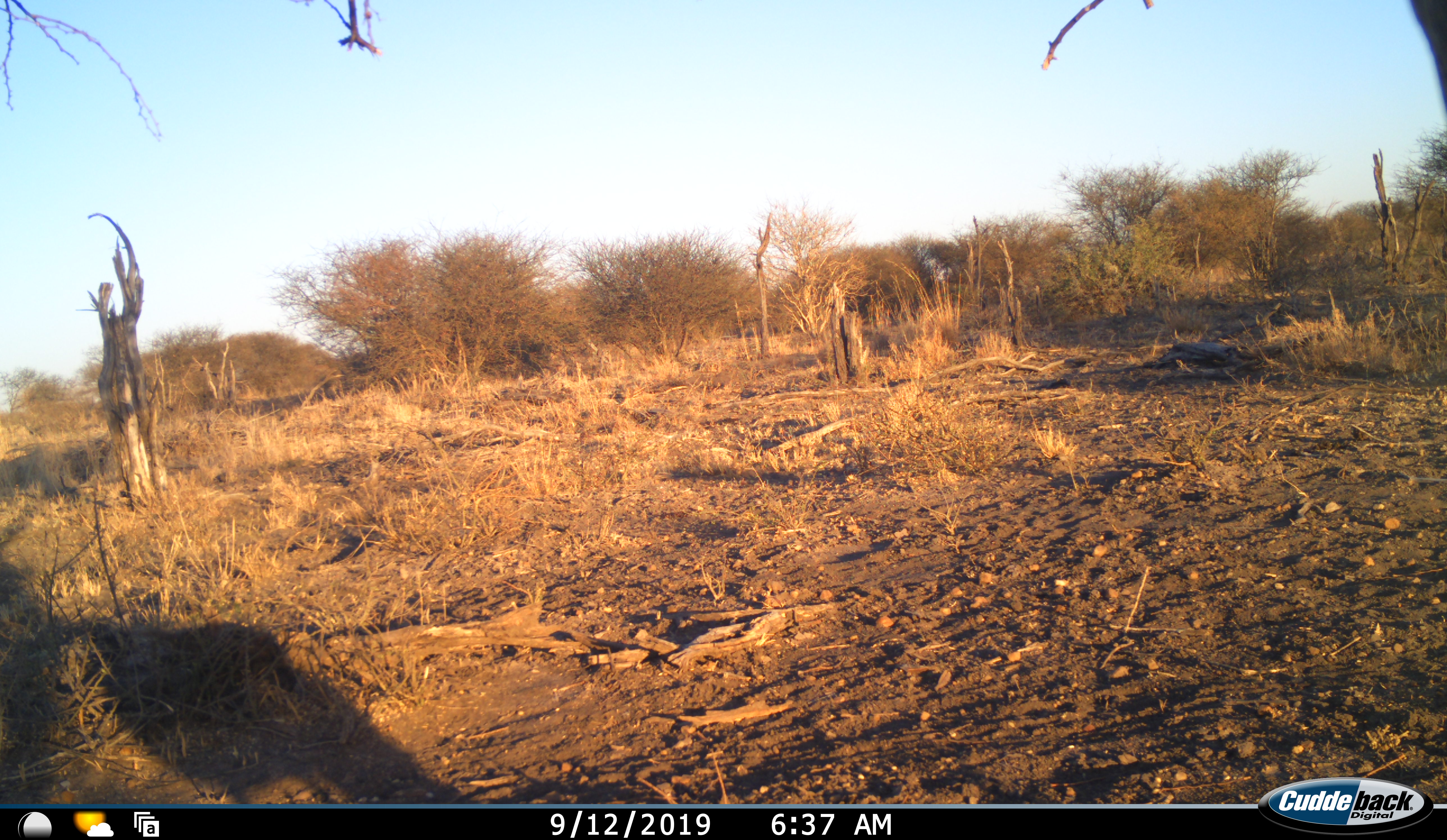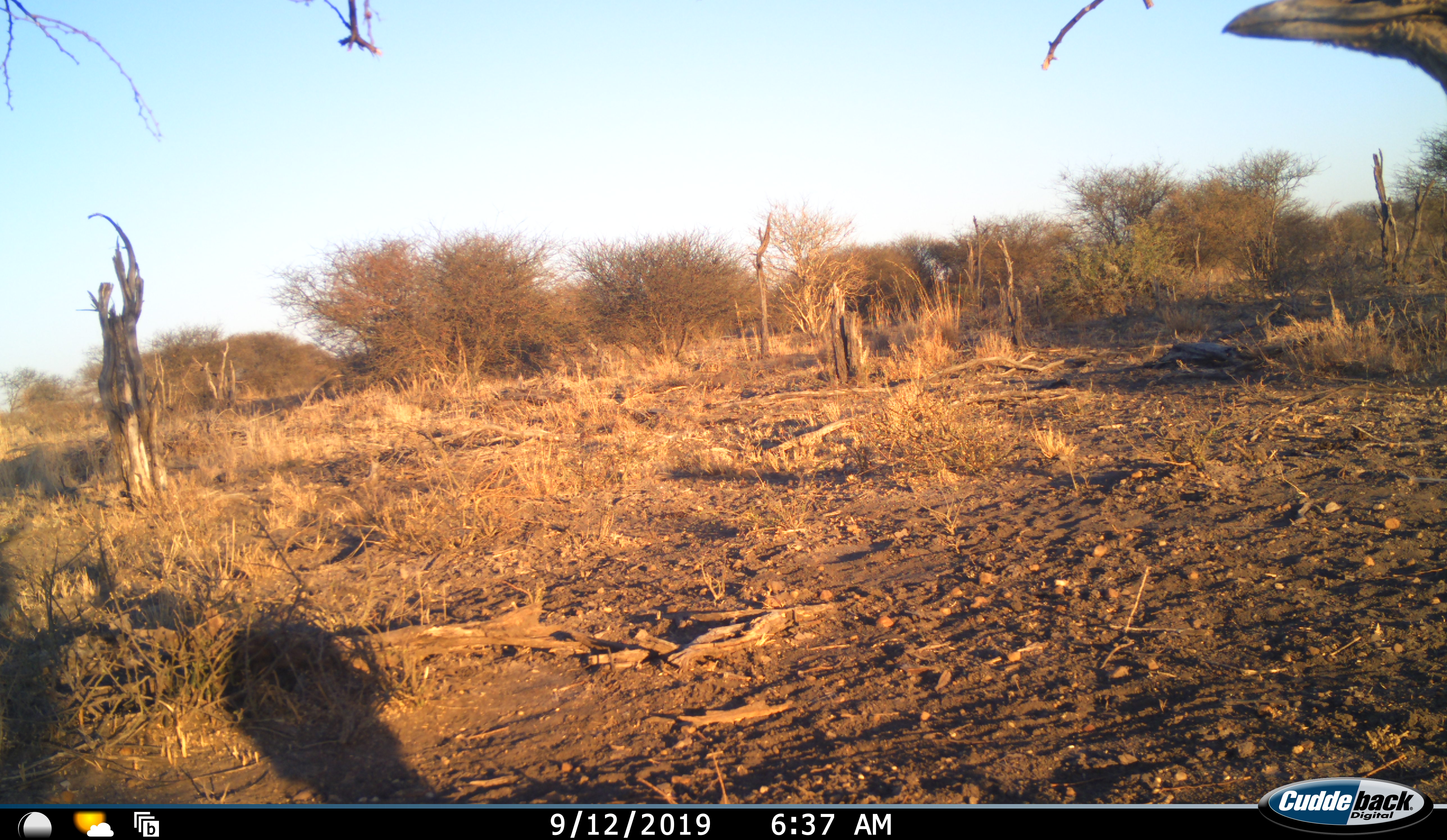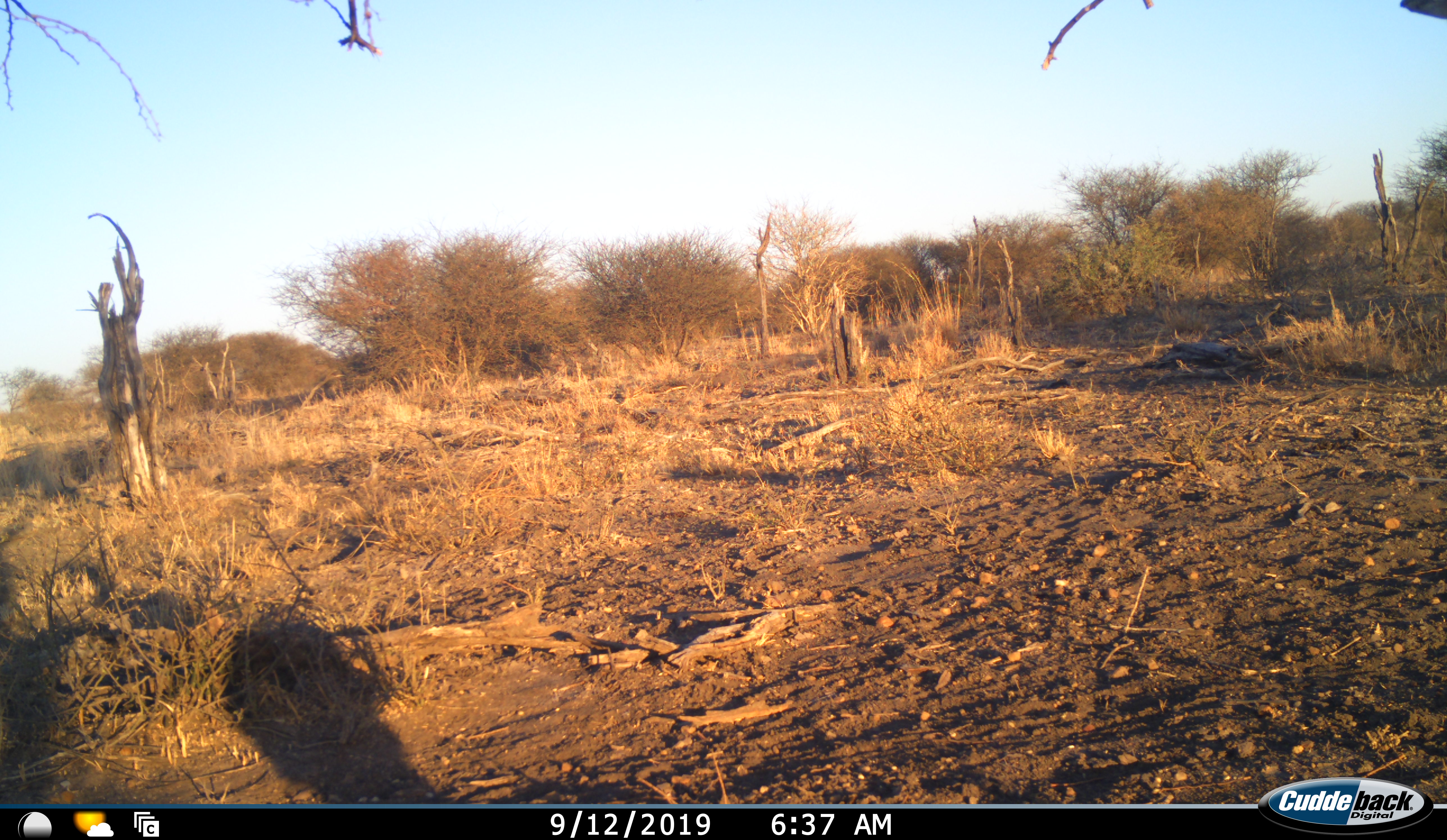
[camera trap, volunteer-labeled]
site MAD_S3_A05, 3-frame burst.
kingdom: Animalia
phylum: Chordata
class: Aves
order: Otidiformes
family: Otididae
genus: Ardeotis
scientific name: Ardeotis kori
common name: kori bustard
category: bustardkori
Bustardkori (kori bustard) (Ardeotis kori), count 1. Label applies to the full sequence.